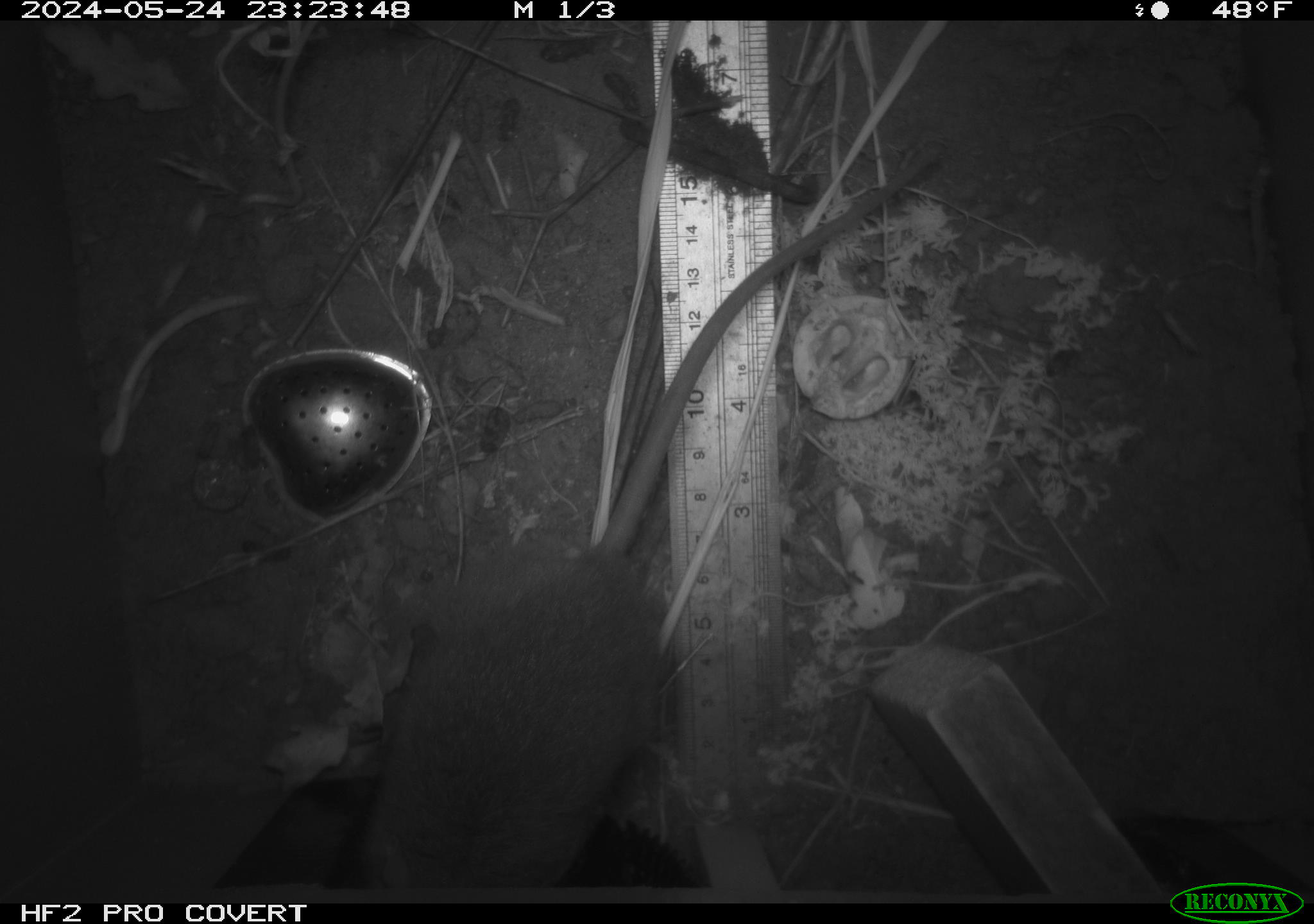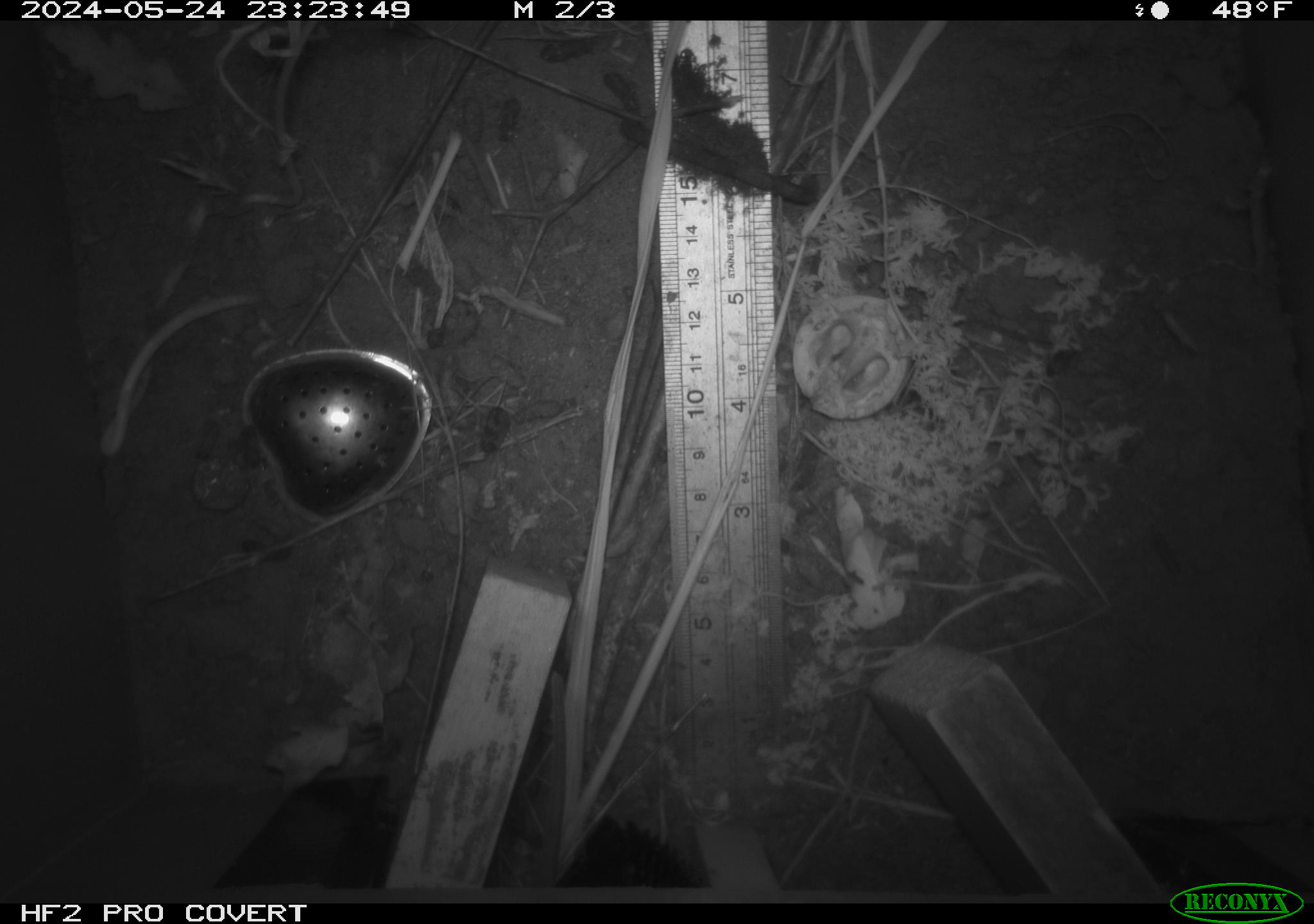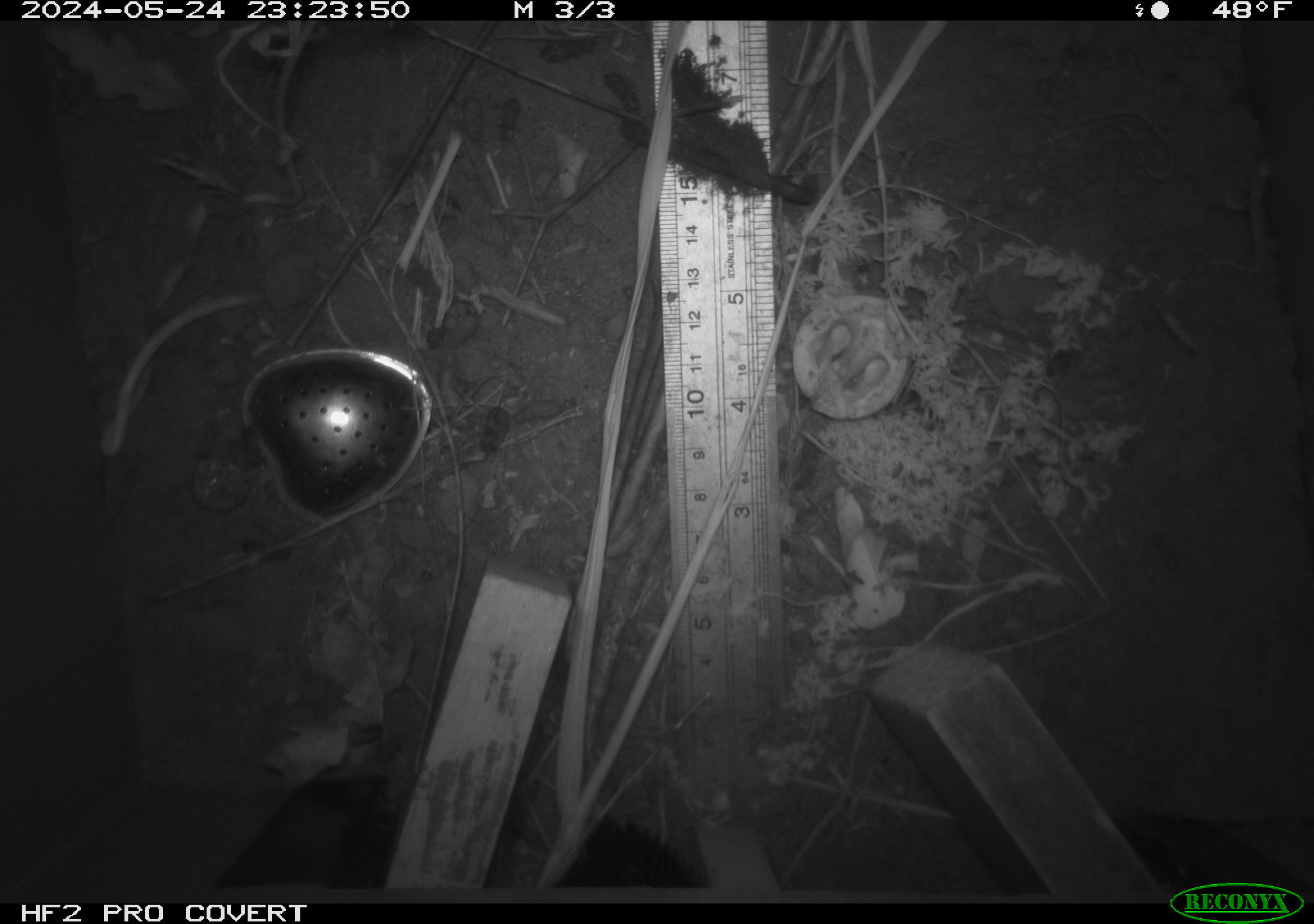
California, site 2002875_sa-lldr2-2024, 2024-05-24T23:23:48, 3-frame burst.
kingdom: Animalia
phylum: Chordata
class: Mammalia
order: Rodentia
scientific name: Rodentia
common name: rodent